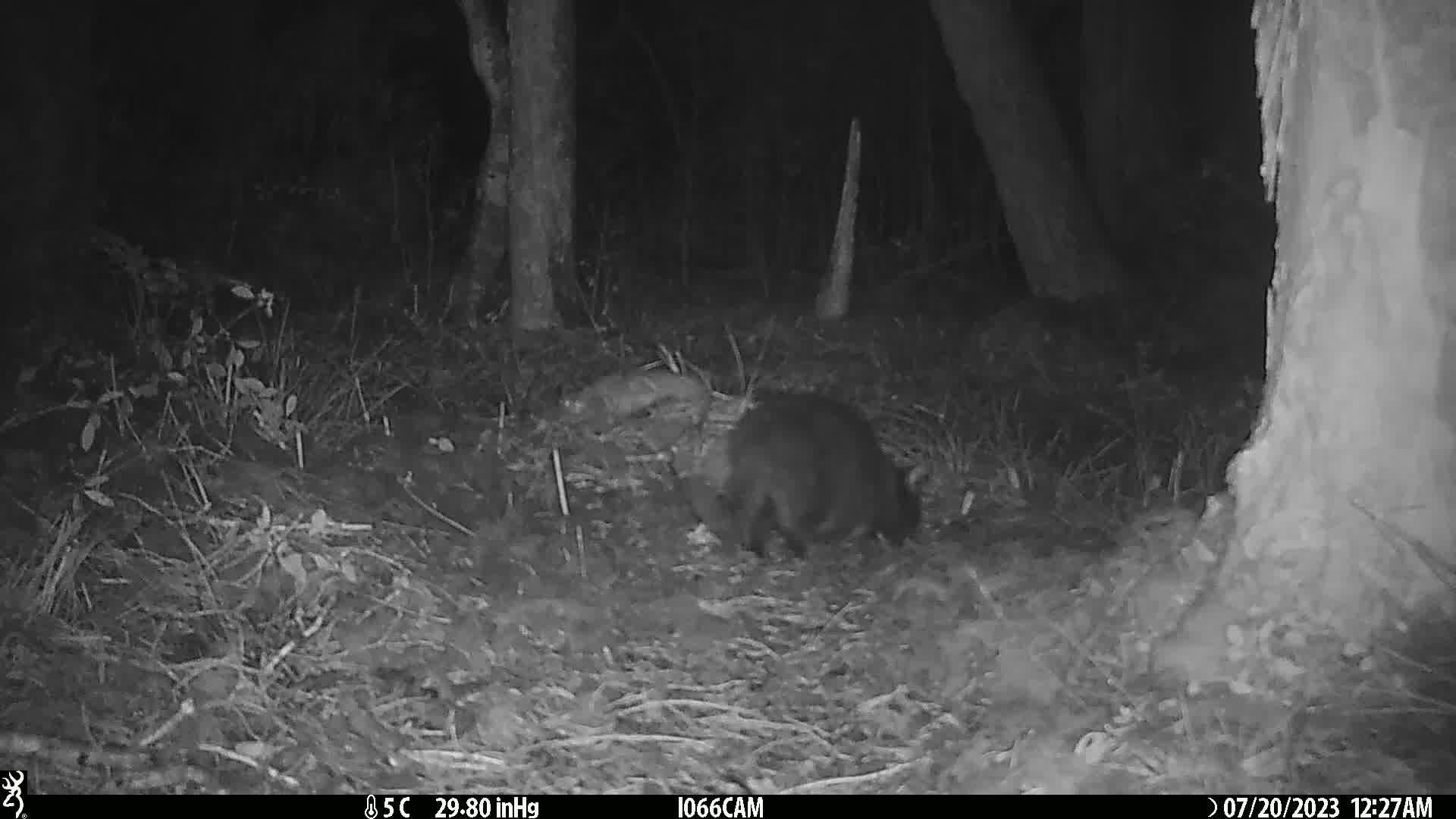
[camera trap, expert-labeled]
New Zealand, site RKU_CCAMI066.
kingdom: Animalia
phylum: Chordata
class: Mammalia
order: Carnivora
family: Felidae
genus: Felis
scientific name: Felis catus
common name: domestic cat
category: cat